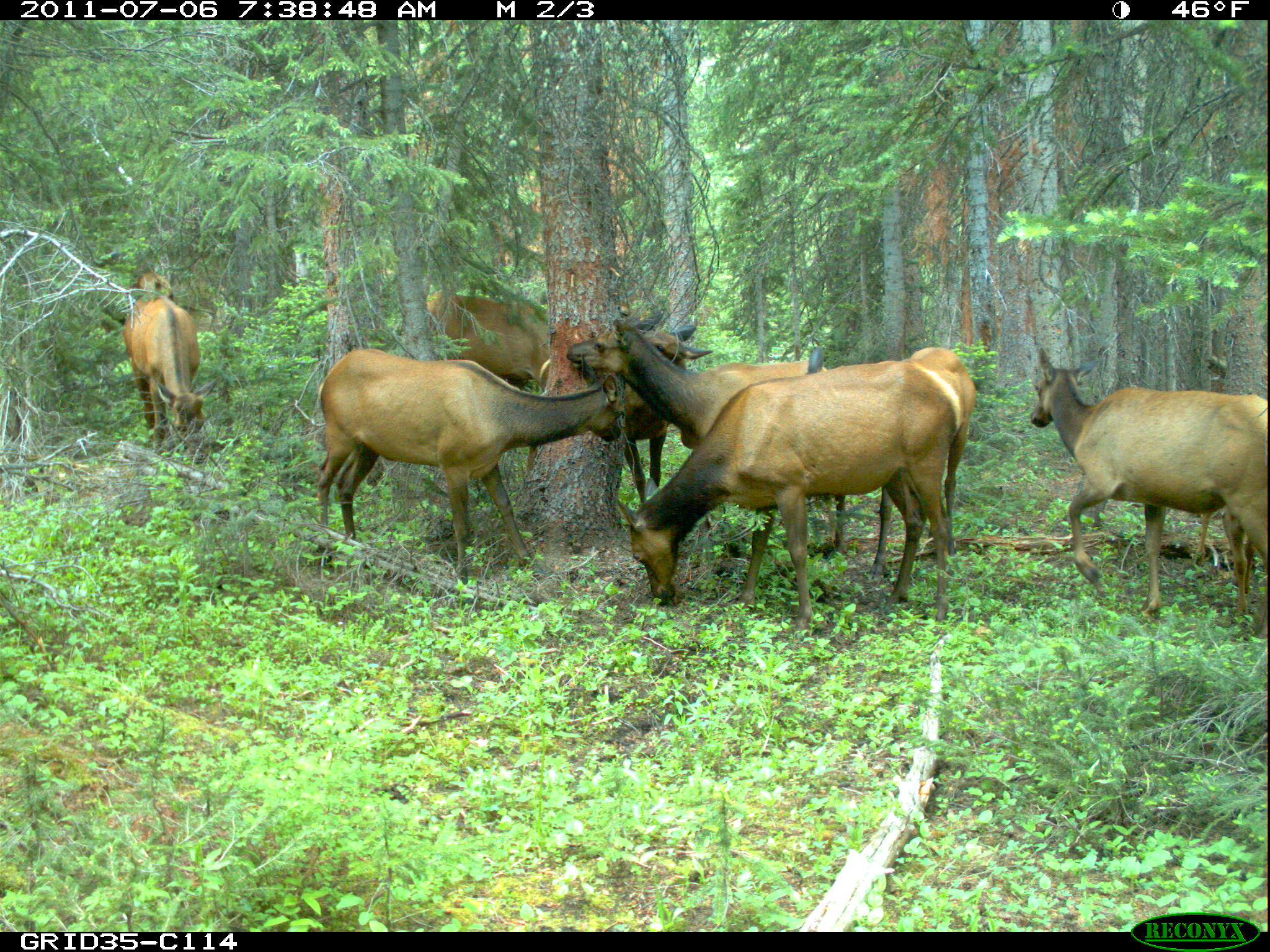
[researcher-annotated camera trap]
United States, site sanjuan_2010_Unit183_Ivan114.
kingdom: Animalia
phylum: Chordata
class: Mammalia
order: Artiodactyla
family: Cervidae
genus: Cervus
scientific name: Cervus elaphus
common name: red deer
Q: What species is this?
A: Cervus elaphus (red deer).